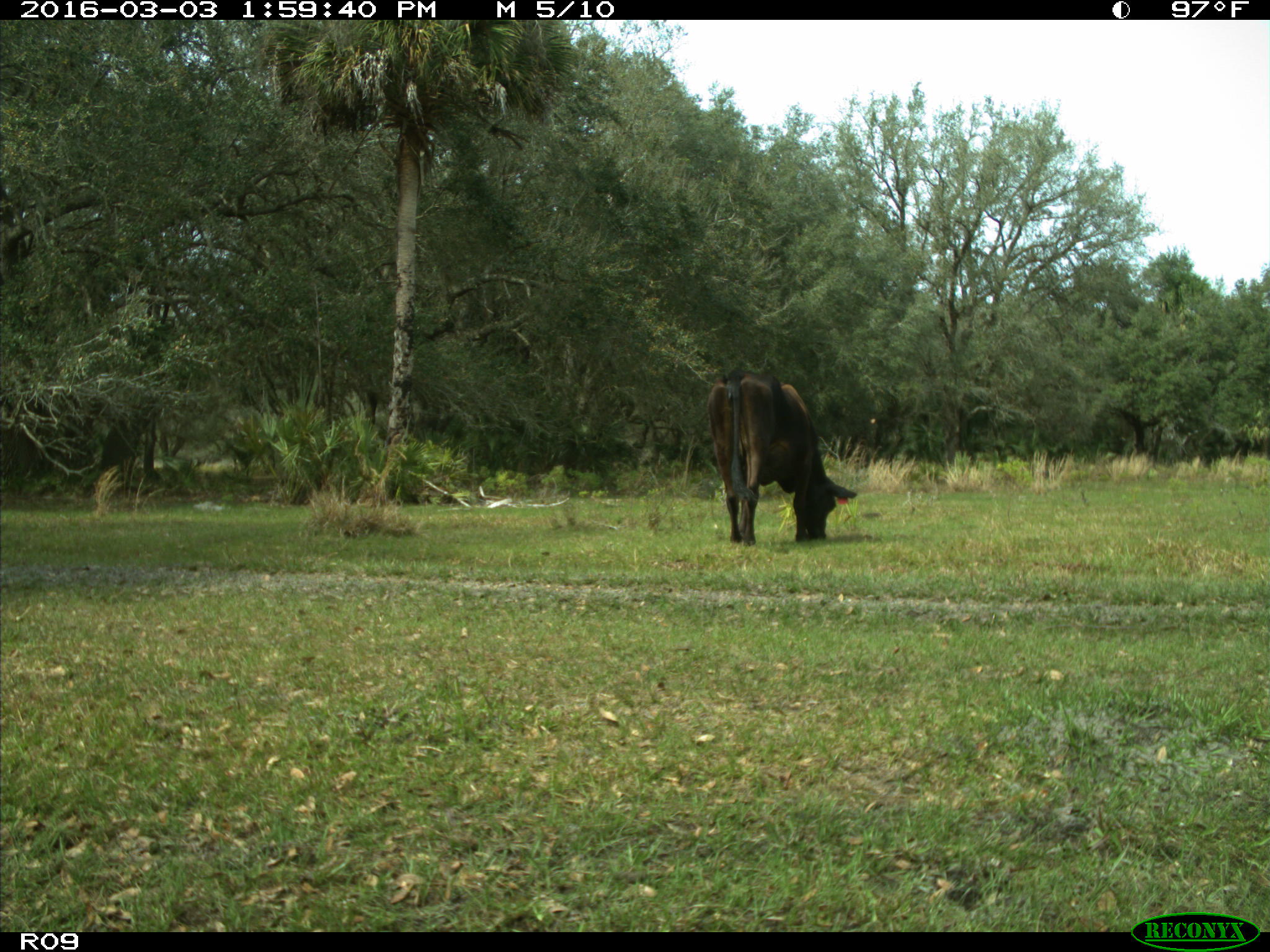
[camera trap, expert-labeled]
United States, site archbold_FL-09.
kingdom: Animalia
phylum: Chordata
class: Mammalia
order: Artiodactyla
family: Bovidae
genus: Bos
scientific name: Bos taurus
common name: domestic cow